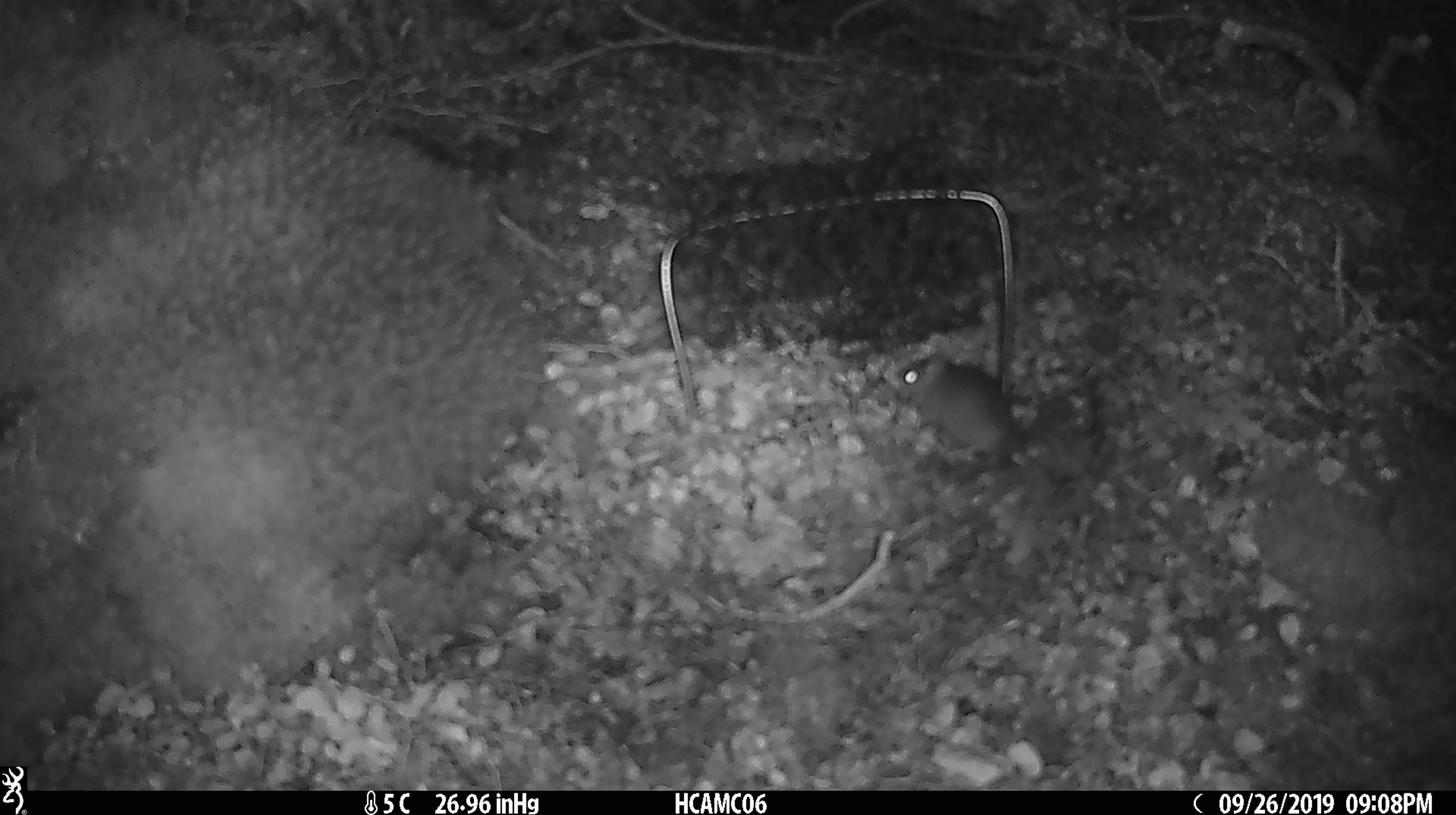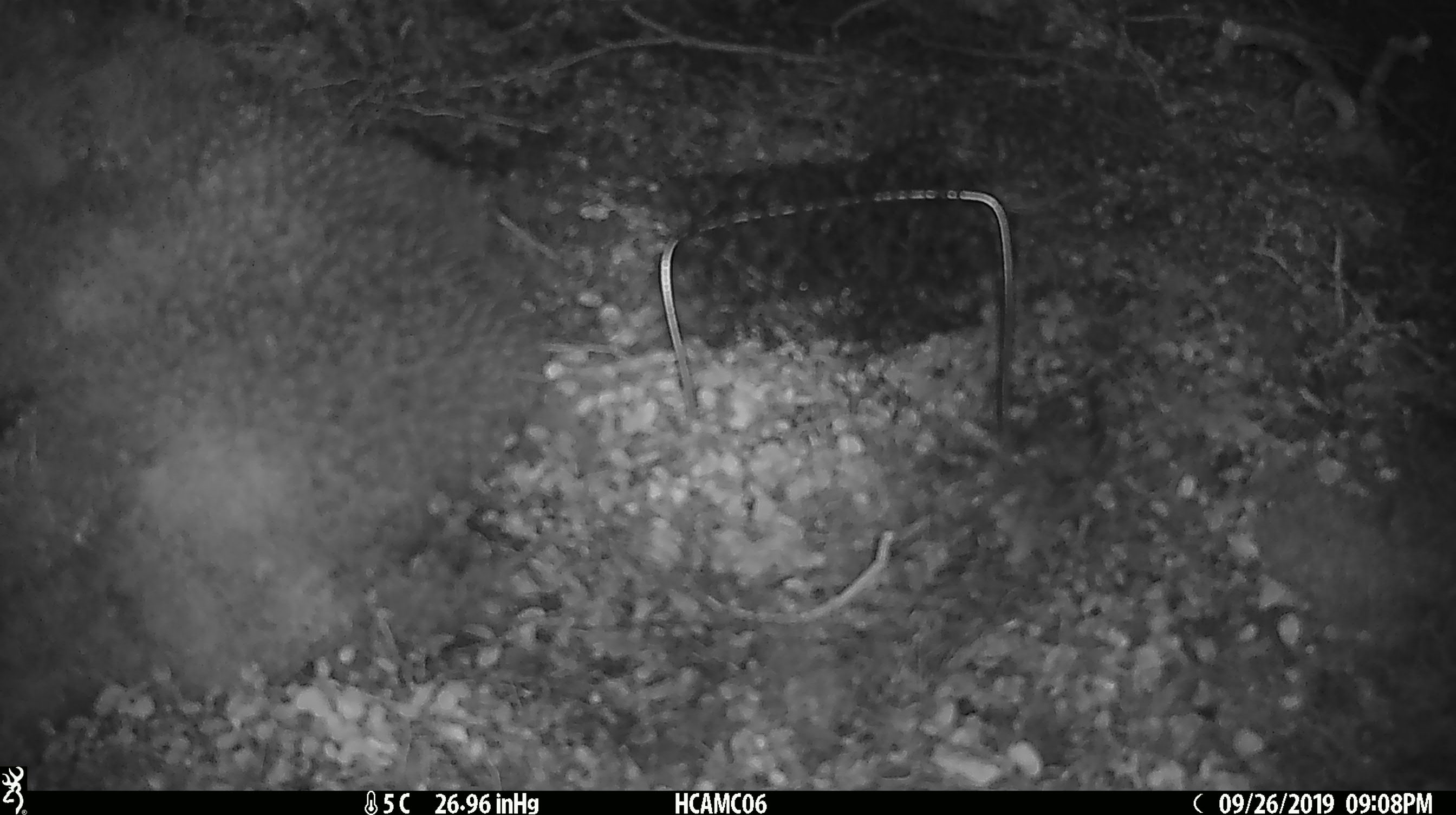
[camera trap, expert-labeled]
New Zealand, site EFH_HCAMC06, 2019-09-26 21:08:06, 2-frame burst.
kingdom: Animalia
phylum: Chordata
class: Mammalia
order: Rodentia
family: Muridae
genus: Mus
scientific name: Mus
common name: mouse